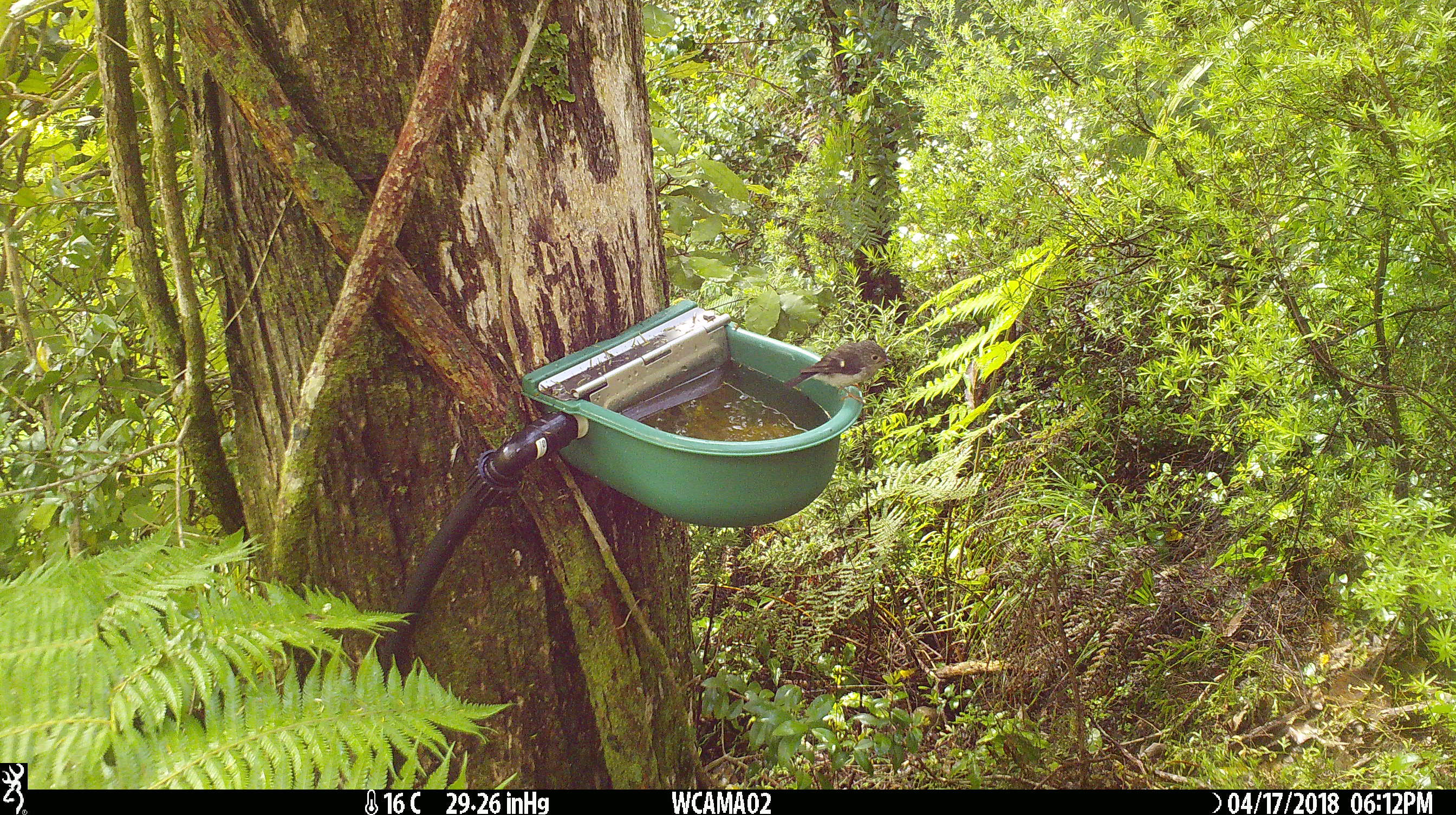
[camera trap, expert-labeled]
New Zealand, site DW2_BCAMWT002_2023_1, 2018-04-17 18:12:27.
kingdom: Animalia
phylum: Chordata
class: Aves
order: Passeriformes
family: Petroicidae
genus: Petroica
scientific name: Petroica macrocephala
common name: tomtit